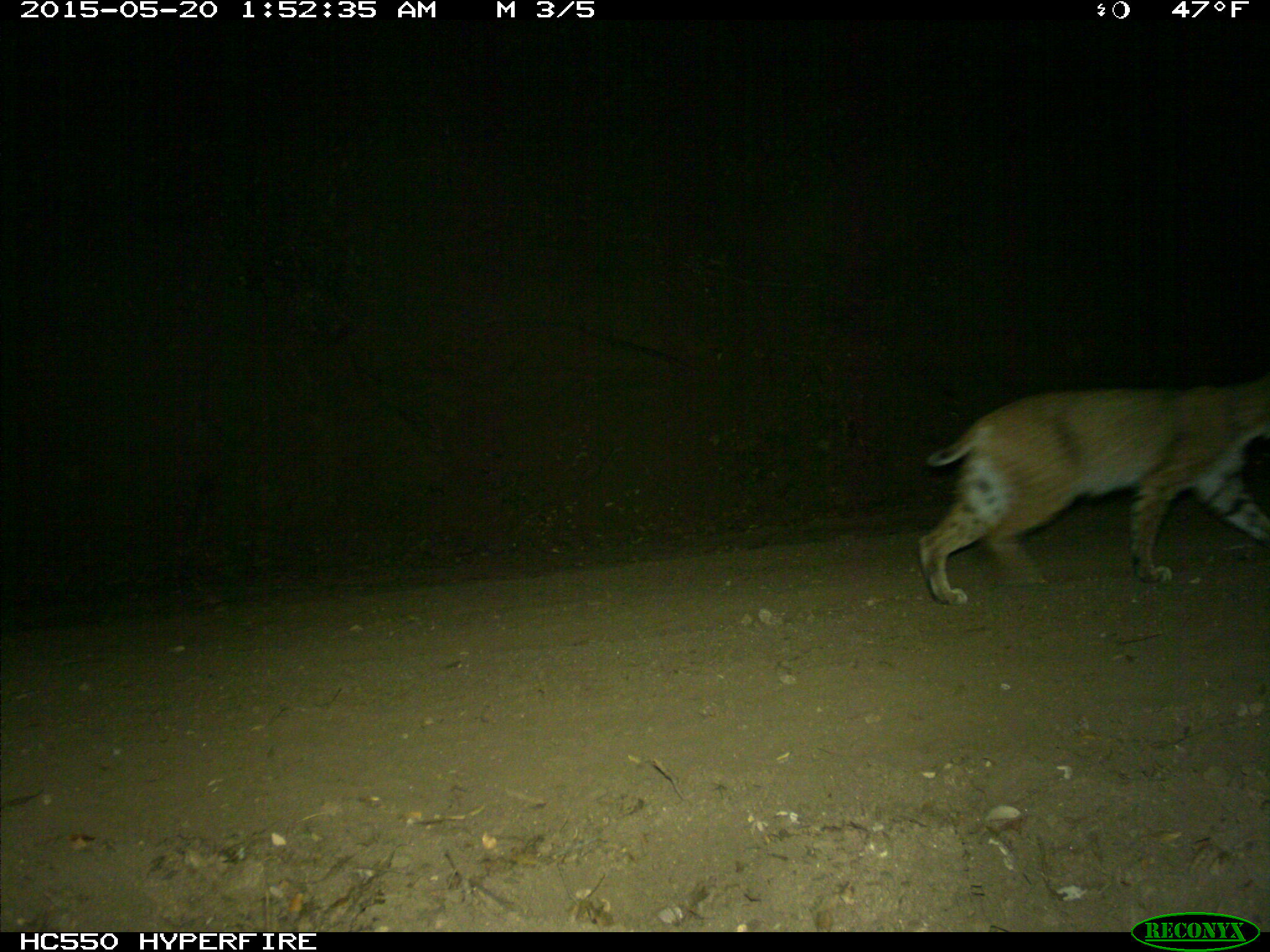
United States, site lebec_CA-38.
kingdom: Animalia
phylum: Chordata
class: Mammalia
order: Carnivora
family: Felidae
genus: Lynx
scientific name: Lynx rufus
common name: bobcat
Lynx rufus (bobcat).